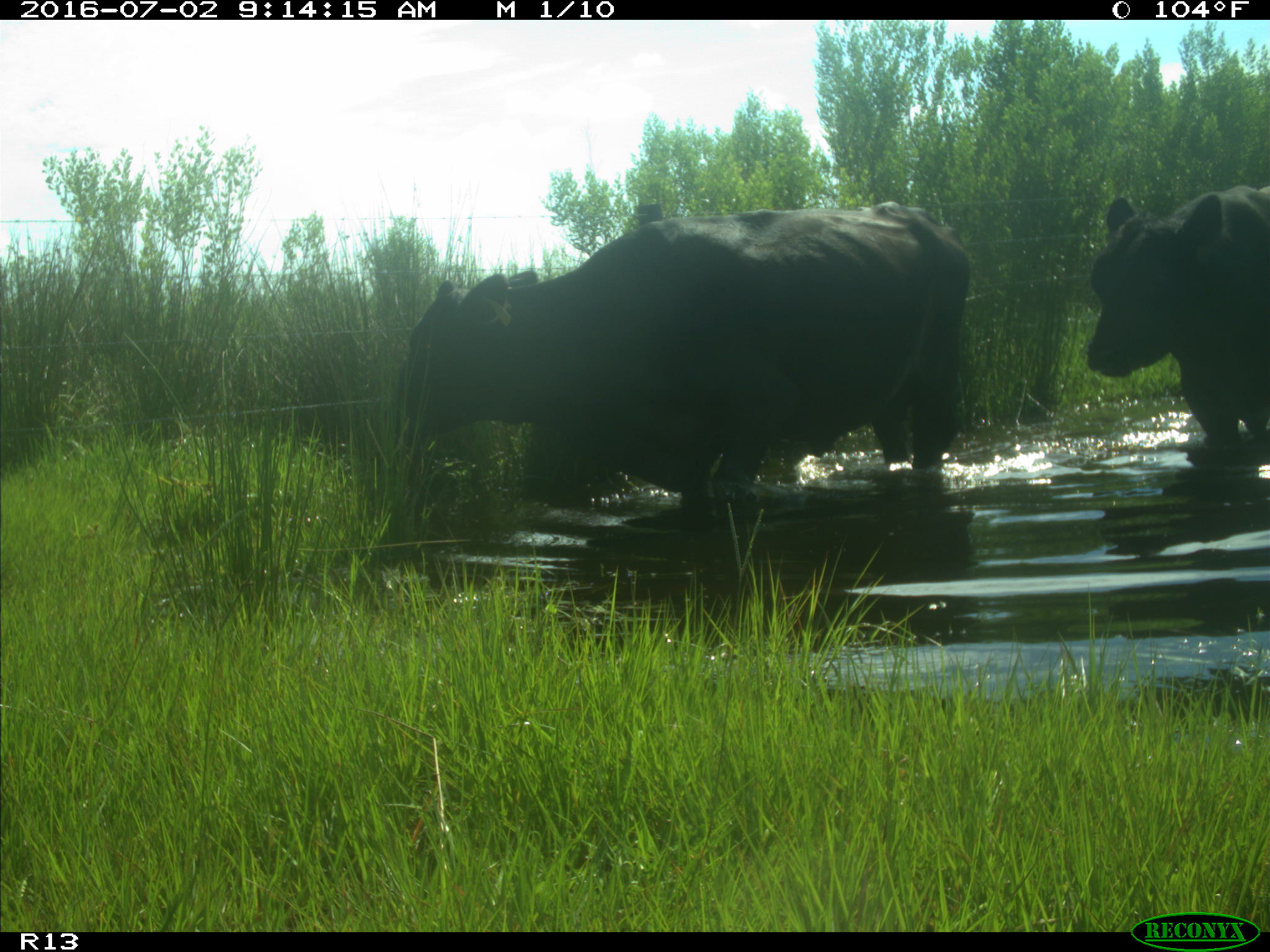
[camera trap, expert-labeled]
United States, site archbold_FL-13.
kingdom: Animalia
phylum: Chordata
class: Mammalia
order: Artiodactyla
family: Bovidae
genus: Bos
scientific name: Bos taurus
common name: domestic cow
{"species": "Bos taurus (domestic cow)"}